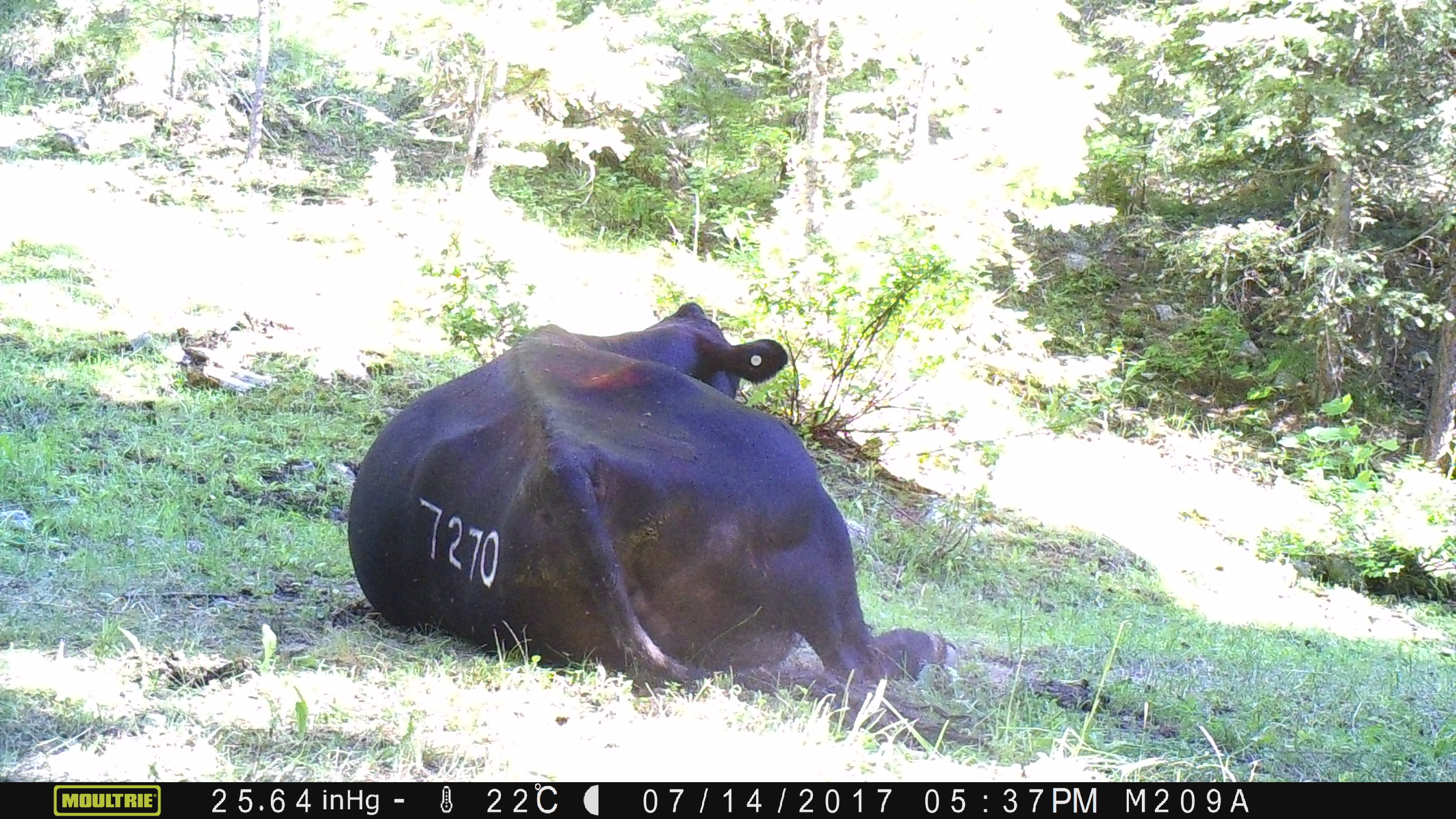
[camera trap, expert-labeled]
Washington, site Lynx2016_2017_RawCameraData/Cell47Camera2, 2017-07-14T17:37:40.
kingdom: Animalia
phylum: Chordata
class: Mammalia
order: Artiodactyla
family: Bovidae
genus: Bos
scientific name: Bos taurus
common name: domestic cattle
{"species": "domestic cattle (Bos taurus)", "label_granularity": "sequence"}